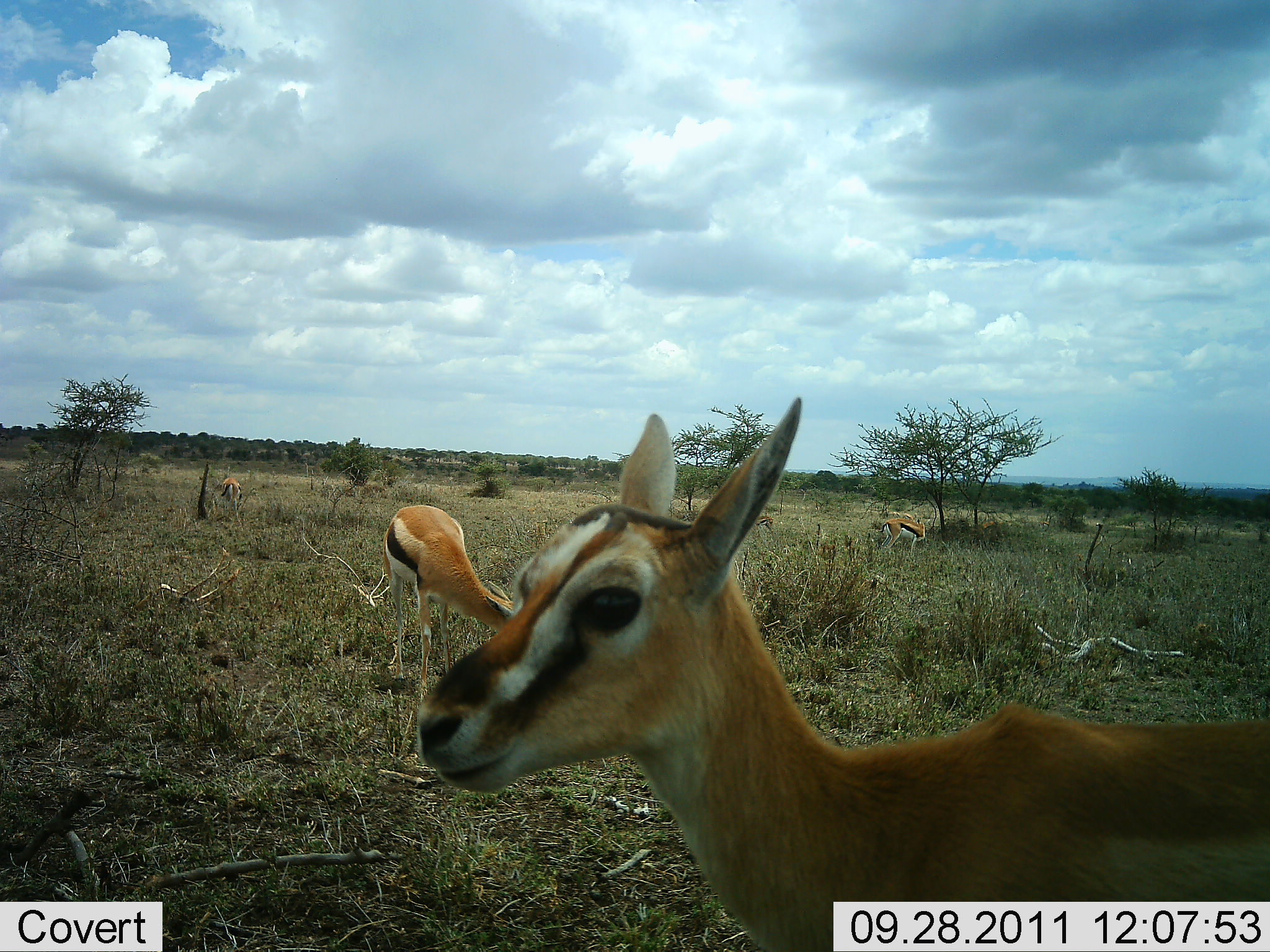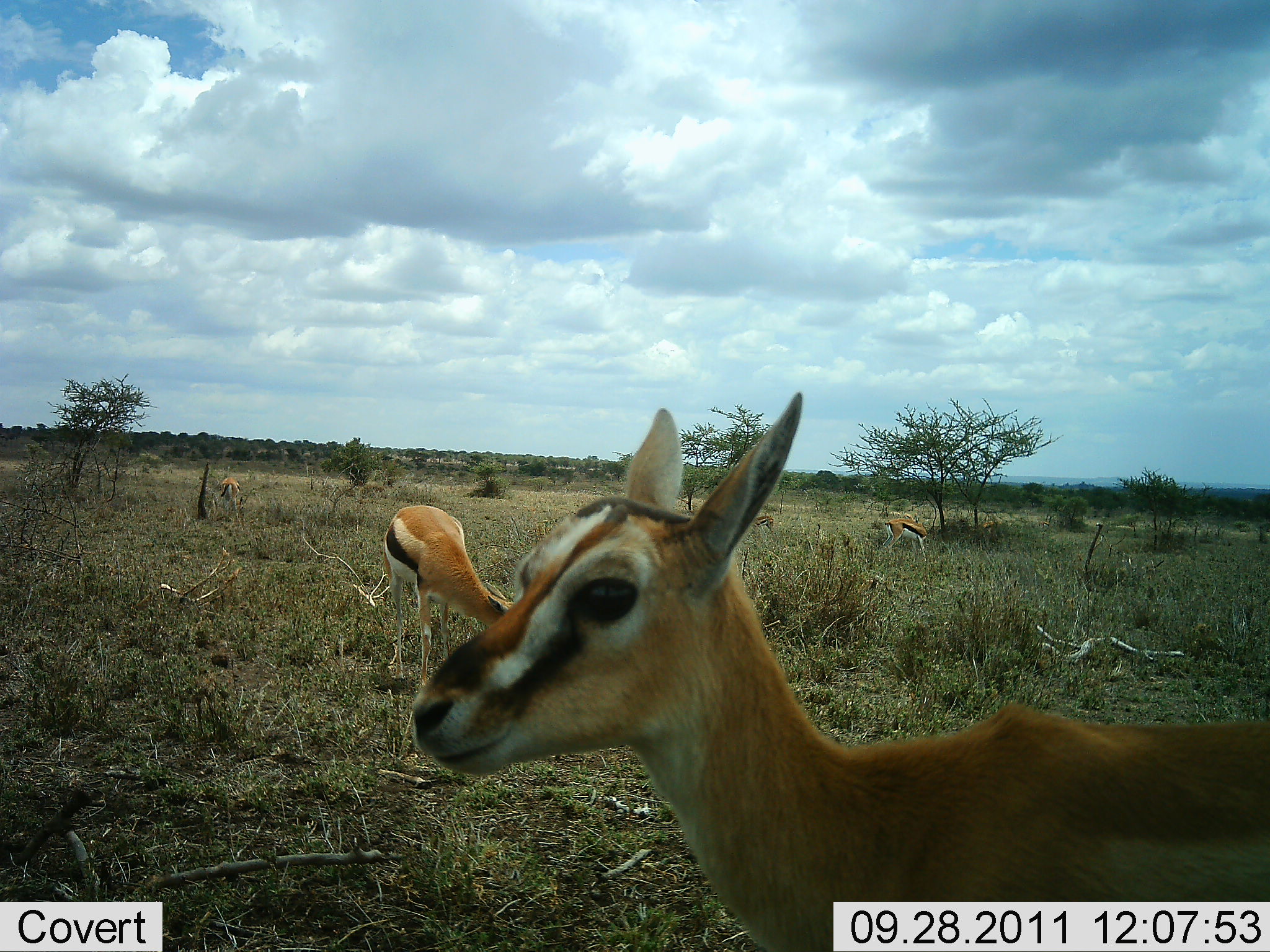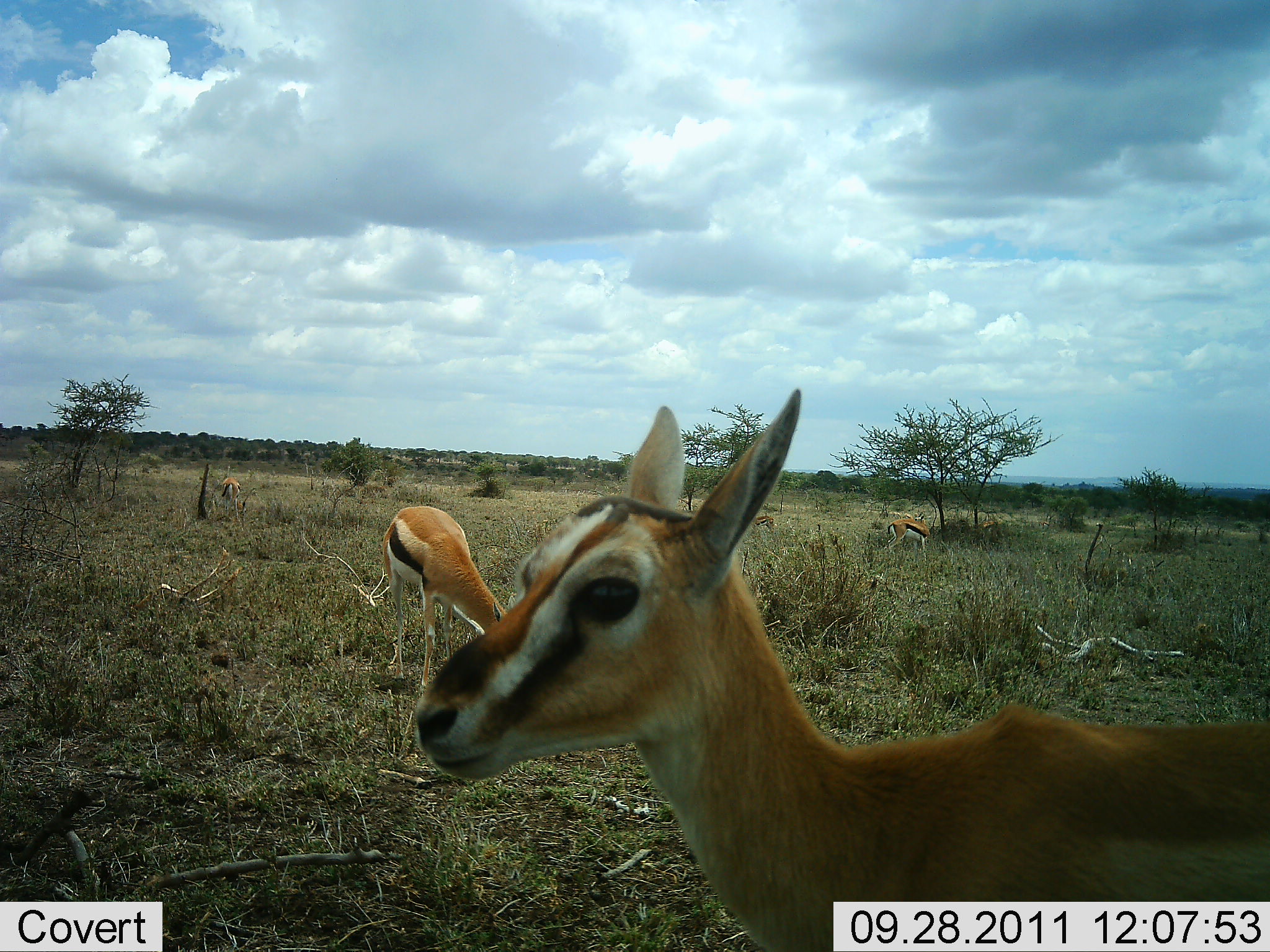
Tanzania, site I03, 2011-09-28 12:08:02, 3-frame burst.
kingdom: Animalia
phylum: Chordata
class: Mammalia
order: Artiodactyla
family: Bovidae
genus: Eudorcas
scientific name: Eudorcas thomsonii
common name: thomson's gazelle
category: gazellethomsons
Gazellethomsons (thomson's gazelle) (Eudorcas thomsonii), count 4. Behavior (volunteer vote fractions): standing 58%, resting 0%, moving 0%, interacting 0%. Young present (vote fraction): 17%. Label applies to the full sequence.